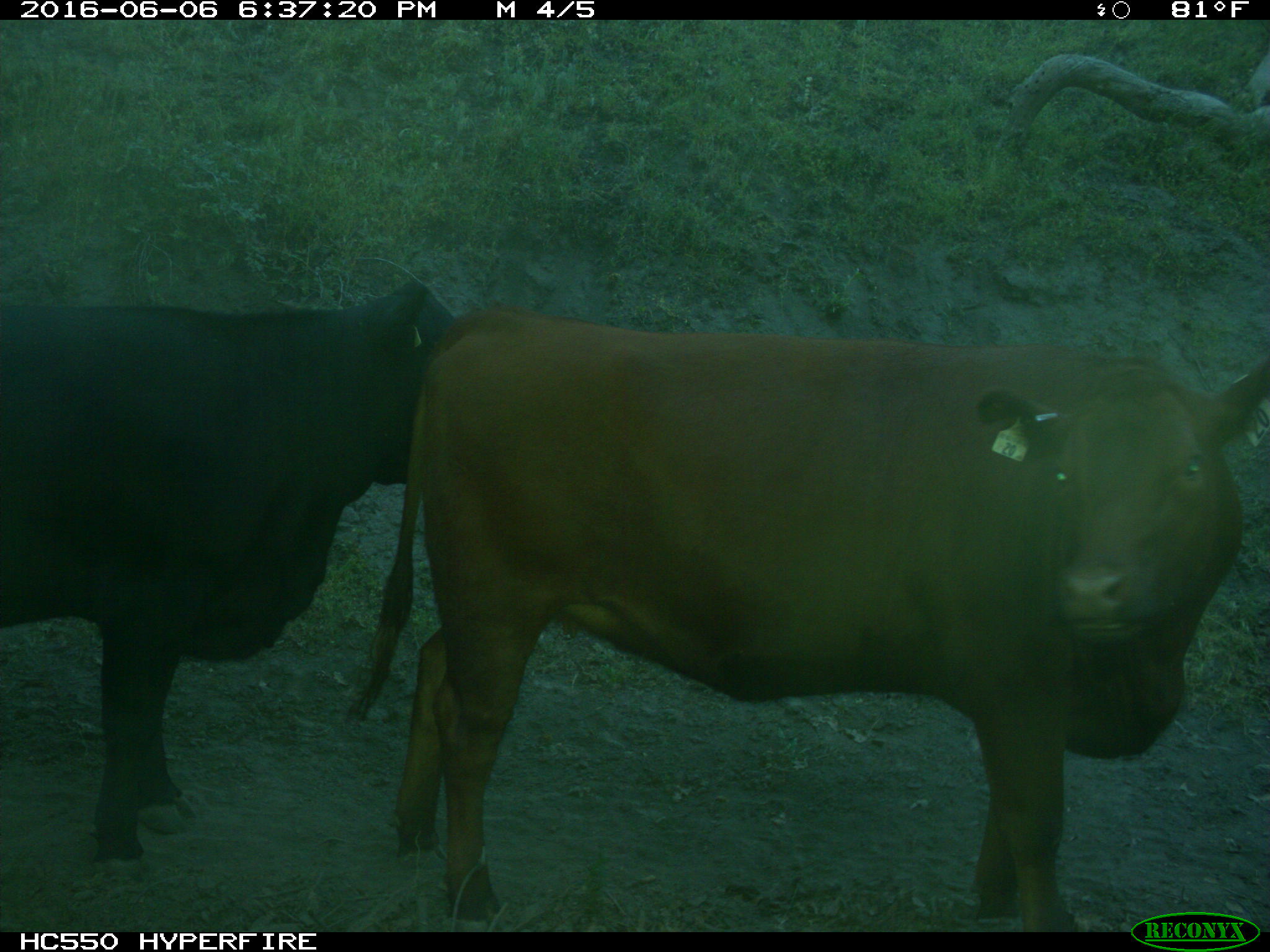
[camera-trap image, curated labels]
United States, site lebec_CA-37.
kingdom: Animalia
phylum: Chordata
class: Mammalia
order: Artiodactyla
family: Bovidae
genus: Bos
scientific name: Bos taurus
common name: domestic cow